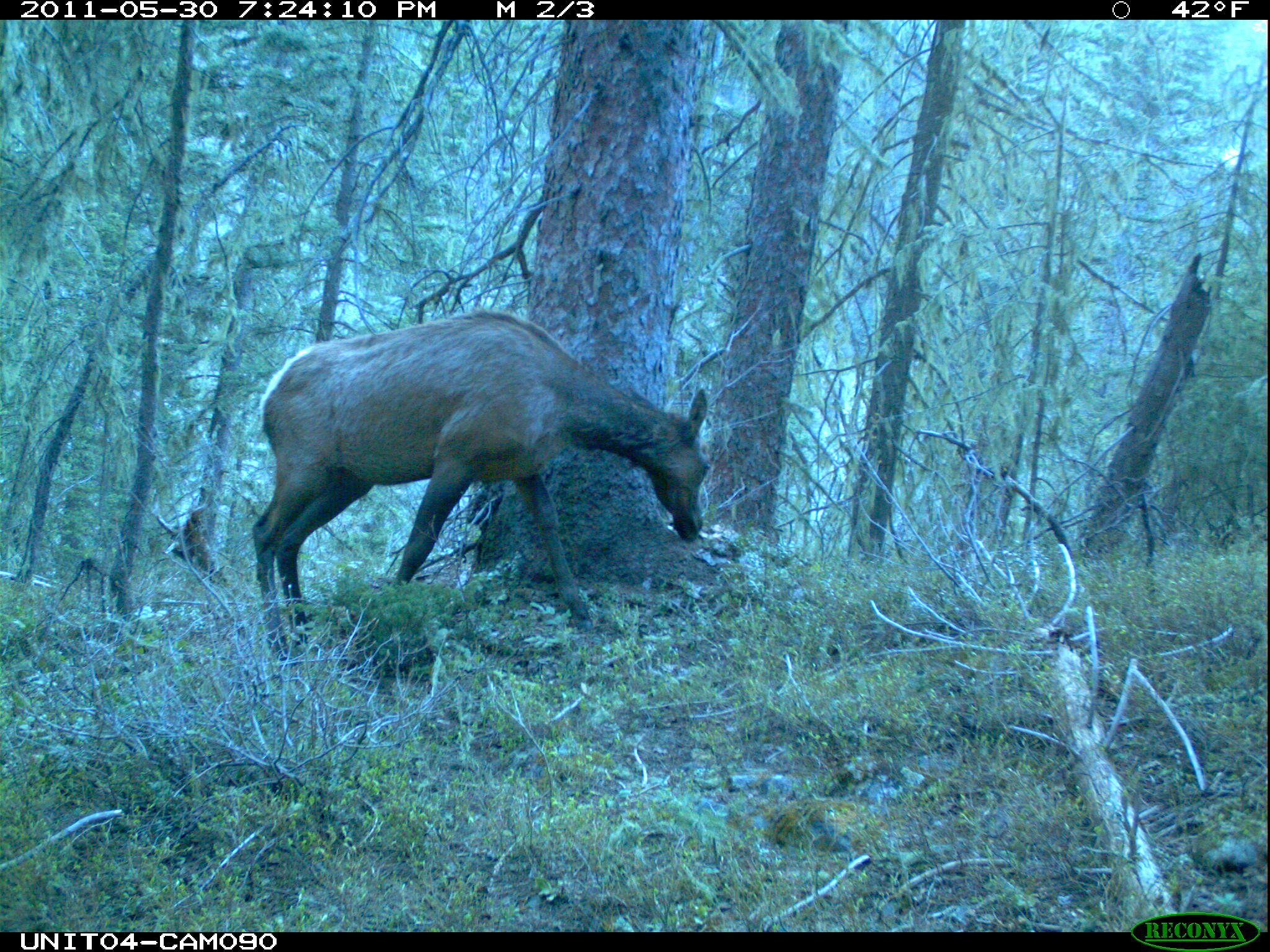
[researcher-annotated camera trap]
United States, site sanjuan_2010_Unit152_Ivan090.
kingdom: Animalia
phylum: Chordata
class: Mammalia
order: Artiodactyla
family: Cervidae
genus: Cervus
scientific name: Cervus elaphus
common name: red deer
Cervus elaphus (red deer).